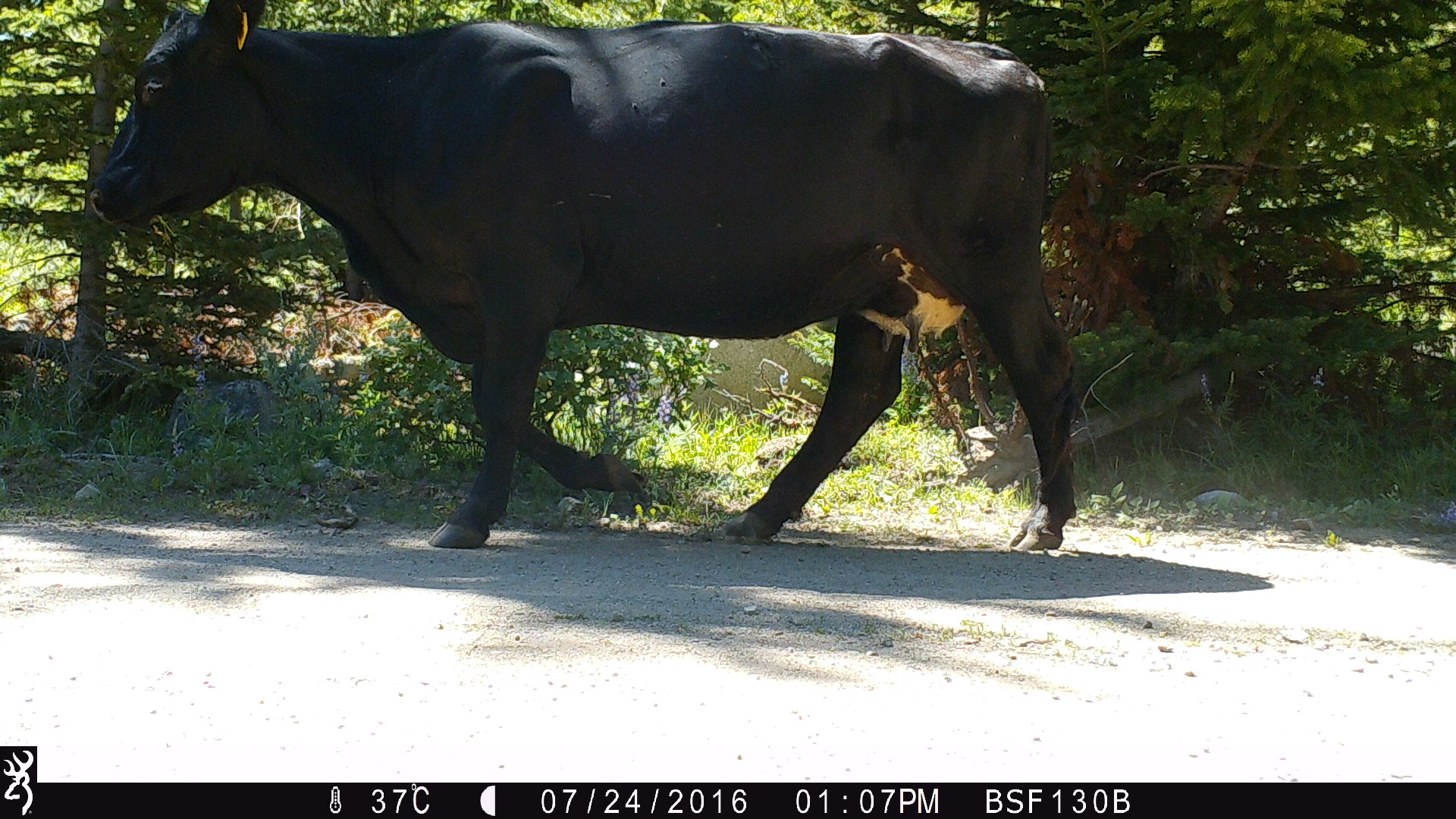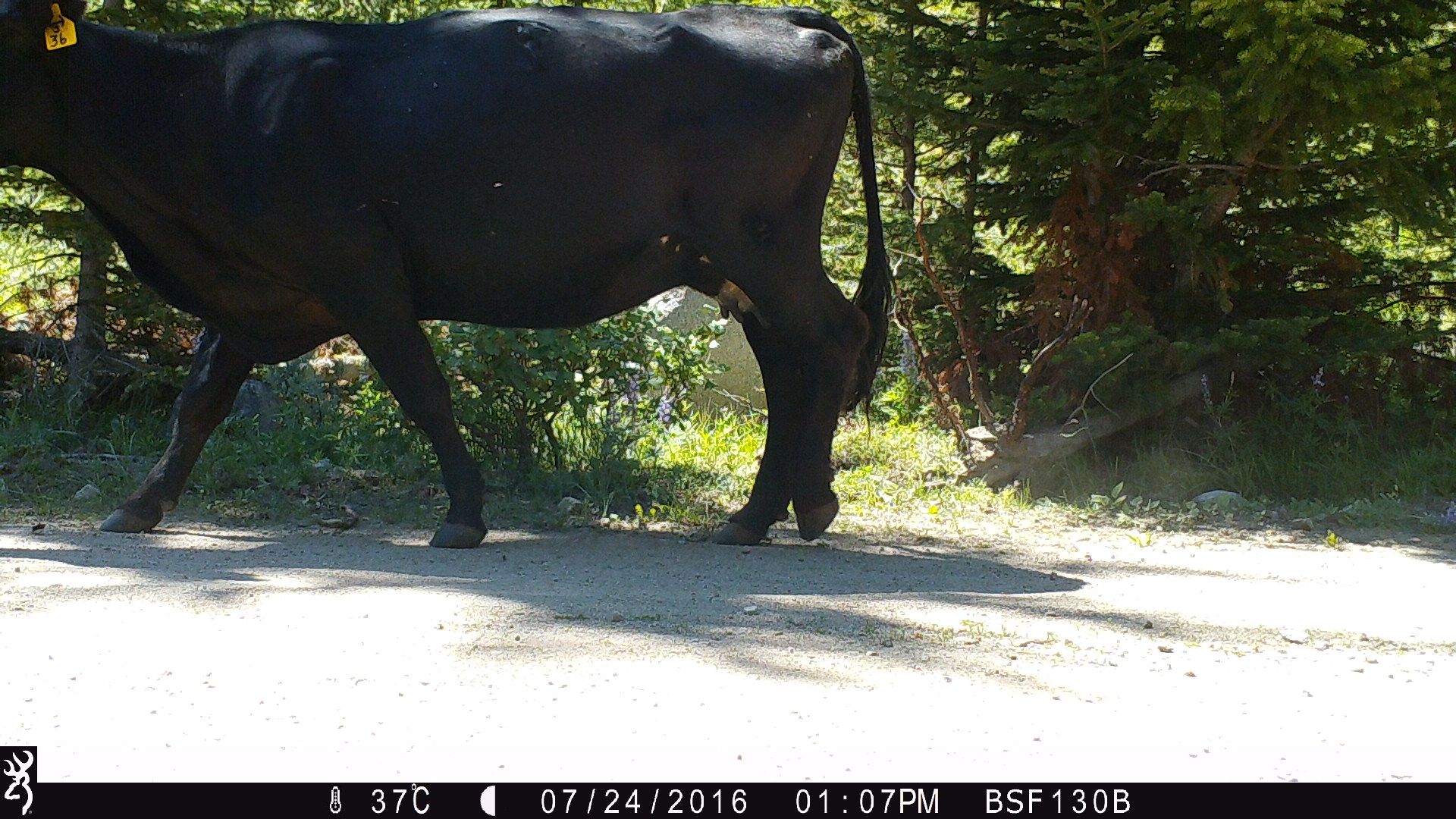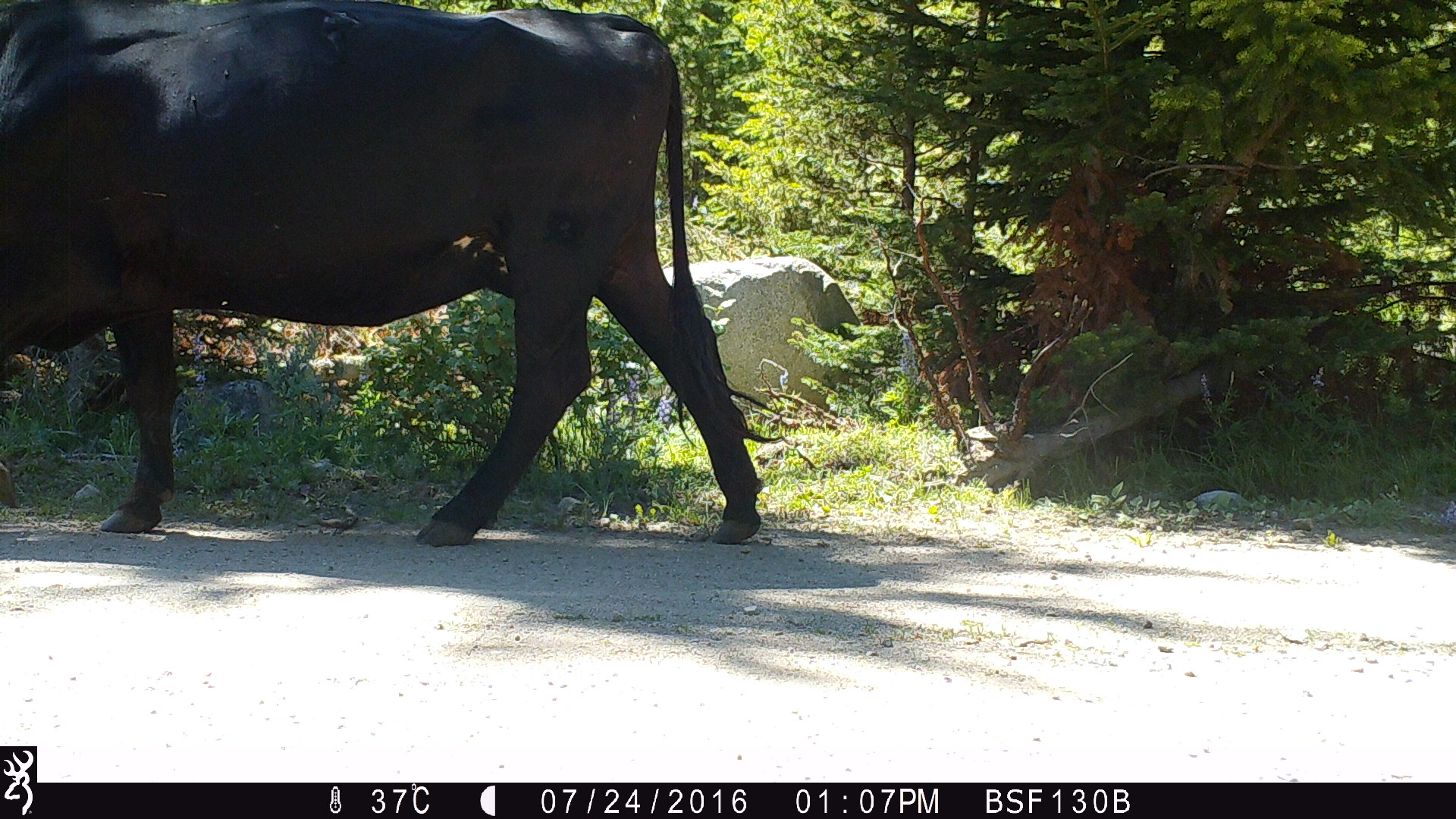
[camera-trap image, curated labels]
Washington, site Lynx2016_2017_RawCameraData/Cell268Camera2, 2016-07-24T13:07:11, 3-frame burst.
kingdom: Animalia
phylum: Chordata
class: Mammalia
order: Artiodactyla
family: Bovidae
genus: Bos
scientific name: Bos taurus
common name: domestic cattle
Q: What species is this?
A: Domestic cattle (Bos taurus).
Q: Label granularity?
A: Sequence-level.